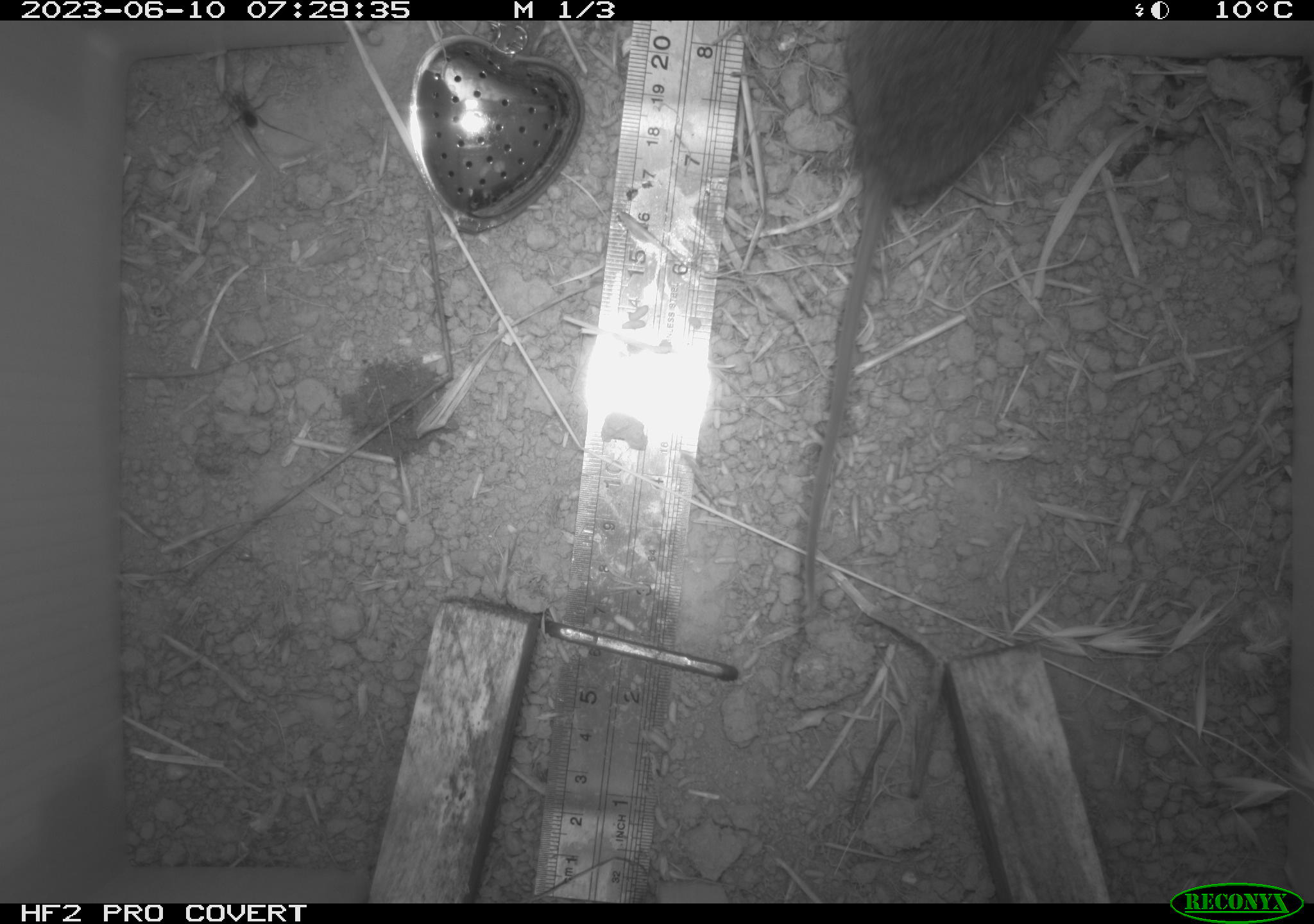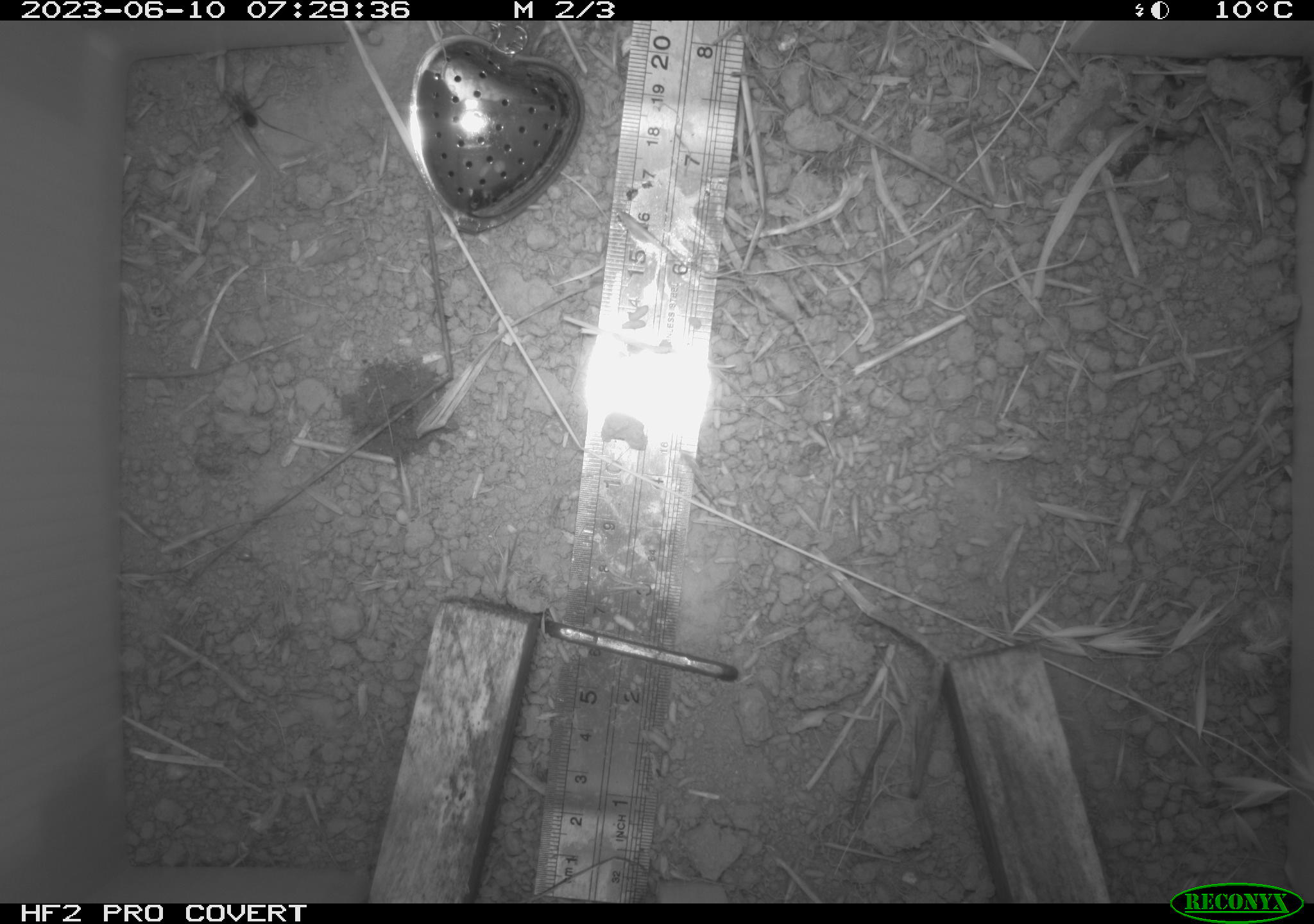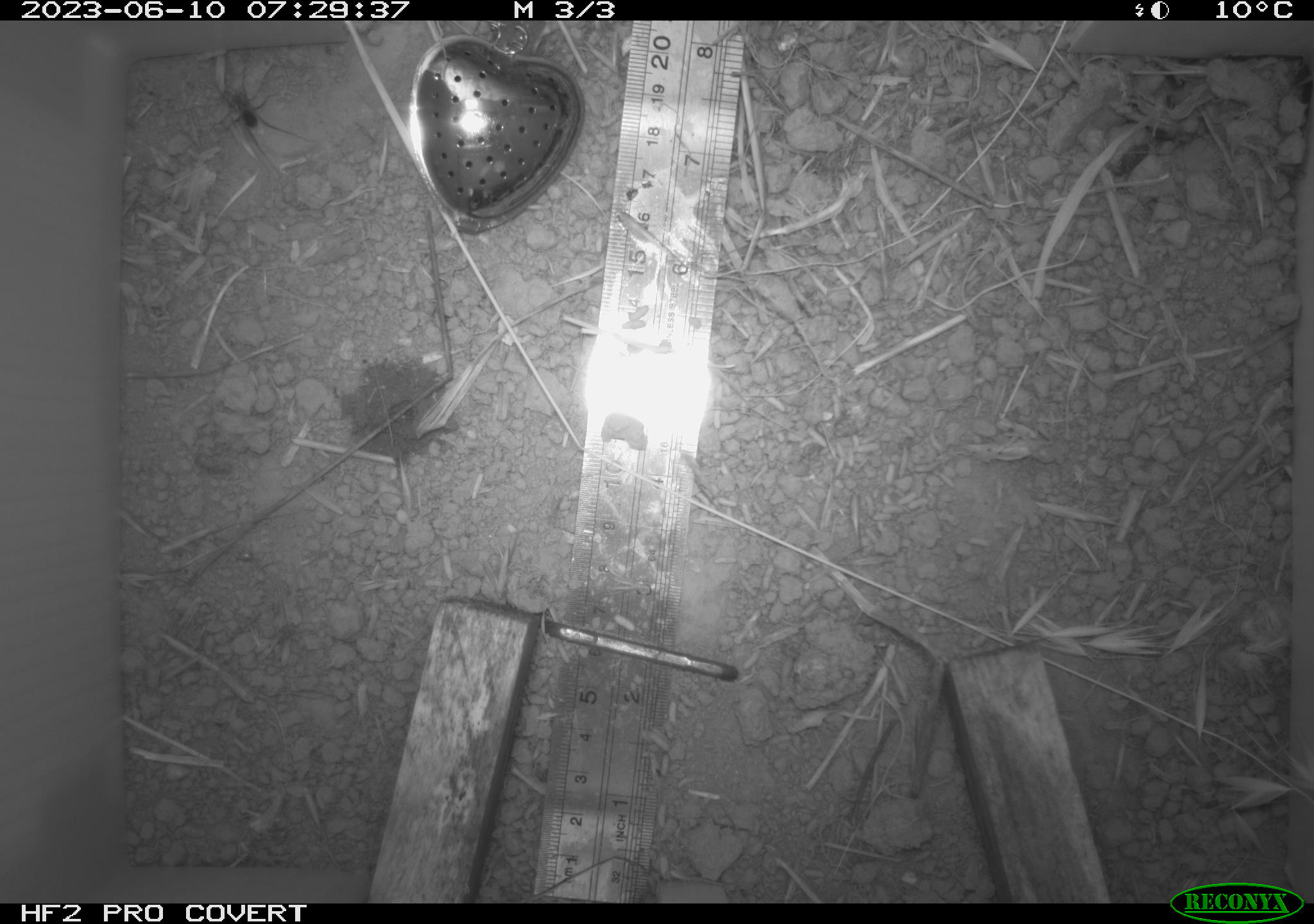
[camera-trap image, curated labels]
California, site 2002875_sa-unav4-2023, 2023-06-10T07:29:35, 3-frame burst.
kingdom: Animalia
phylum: Chordata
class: Mammalia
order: Rodentia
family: Cricetidae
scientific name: Arvicolinae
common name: voles, lemmings, and muskrats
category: arvicolinae subfamily